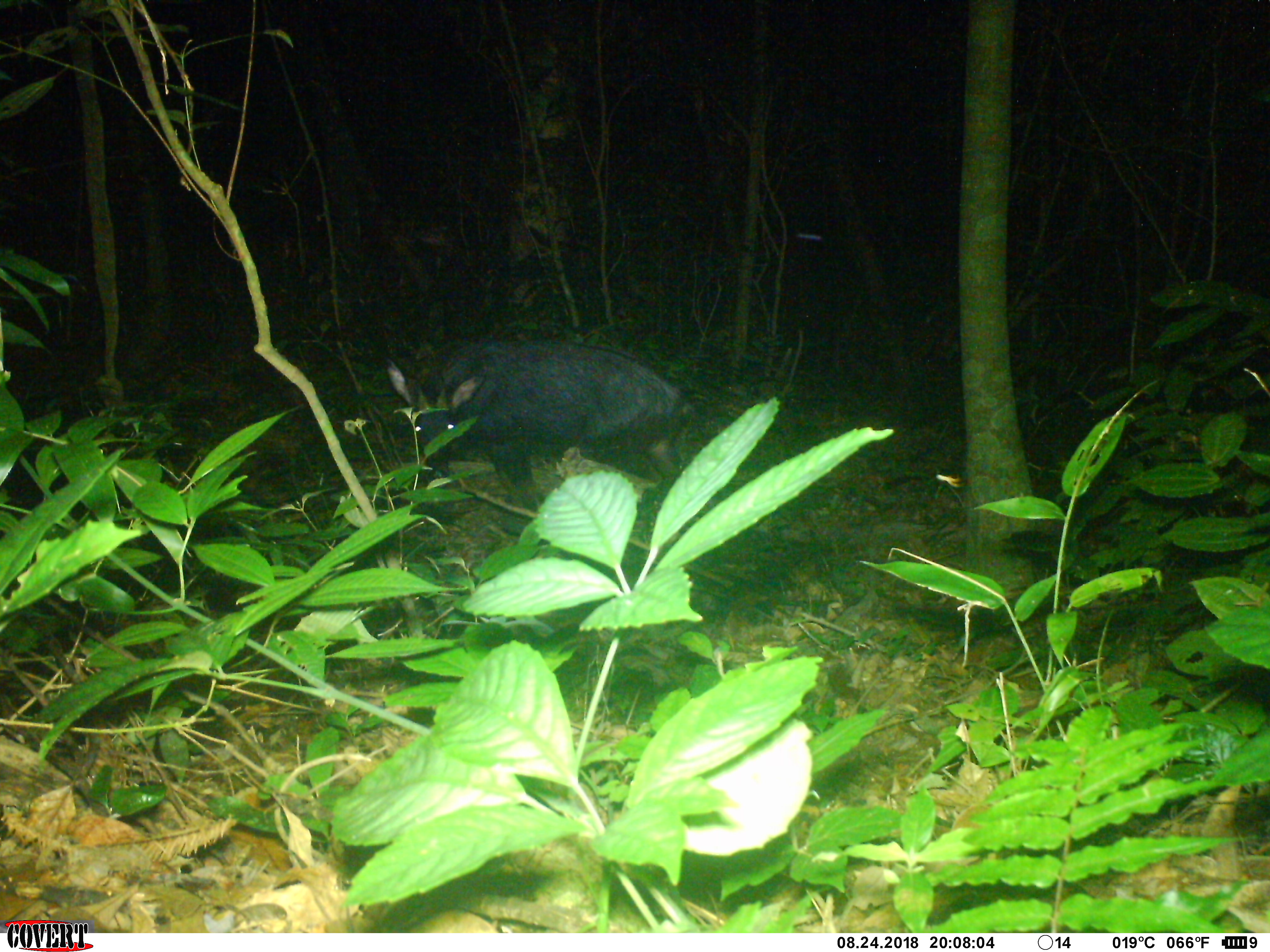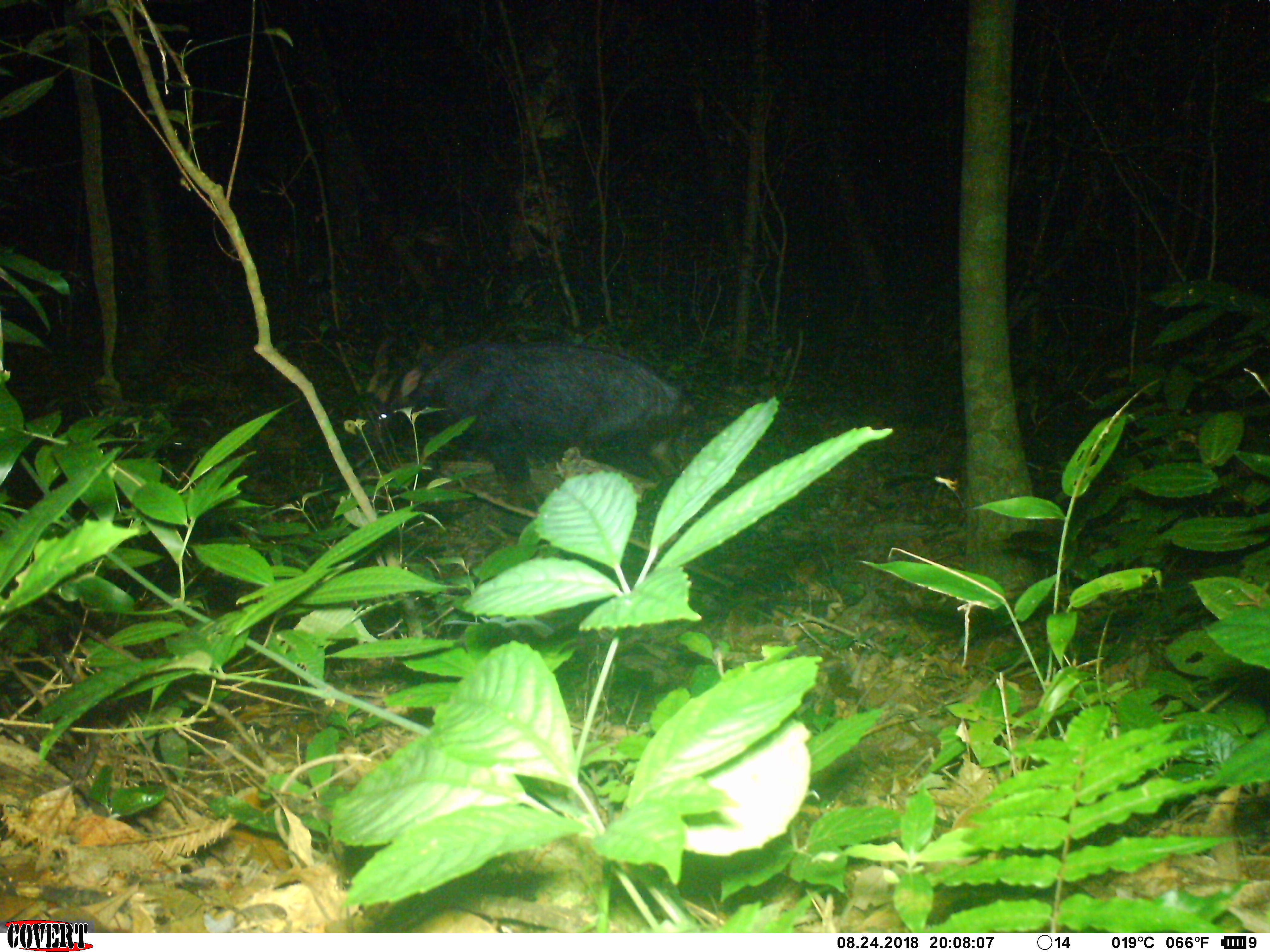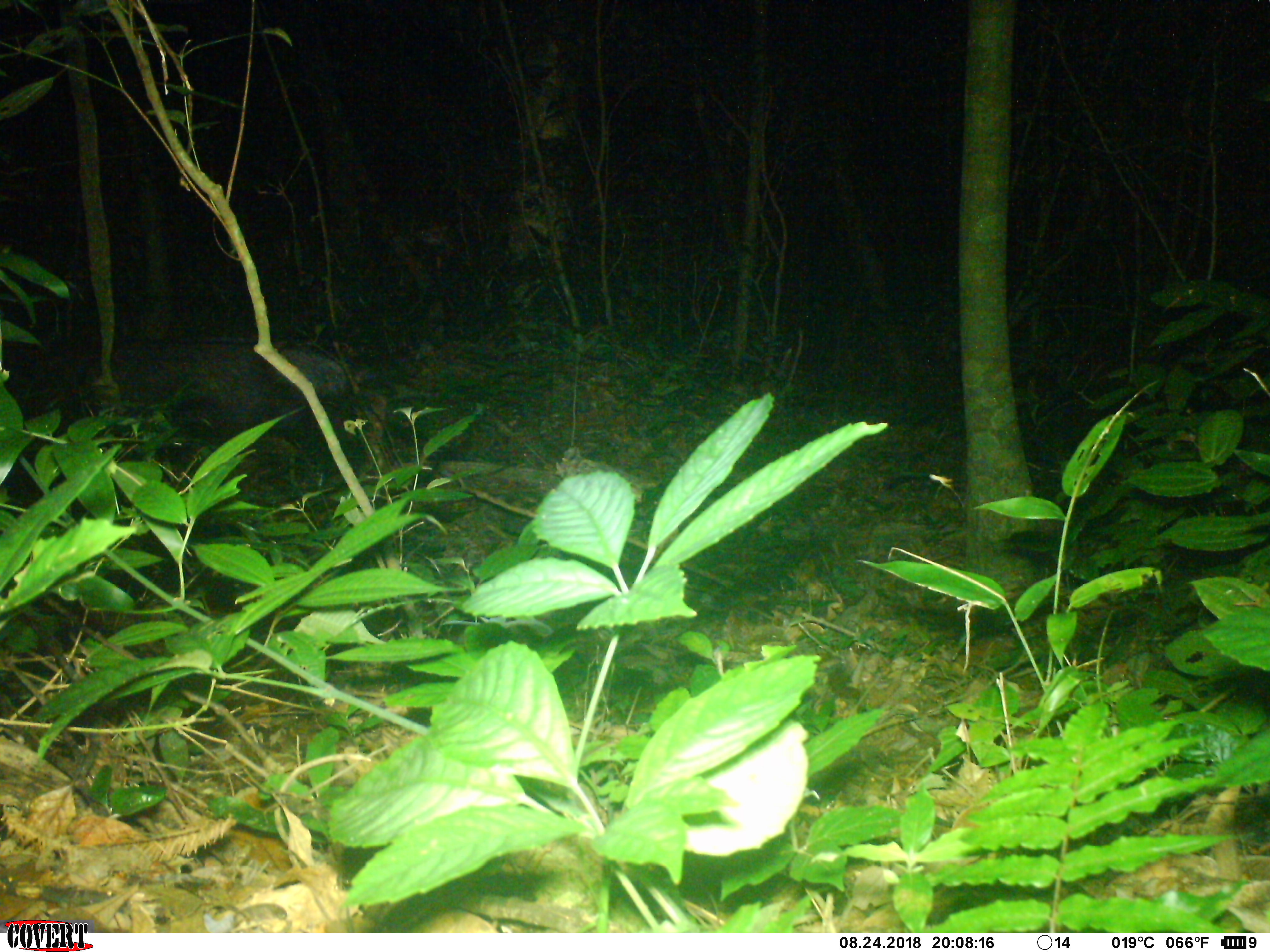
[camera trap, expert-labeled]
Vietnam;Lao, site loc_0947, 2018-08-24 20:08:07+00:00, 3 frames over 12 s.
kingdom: Animalia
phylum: Chordata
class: Mammalia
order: Artiodactyla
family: Bovidae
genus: Capricornis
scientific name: Capricornis sumatraensis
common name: chinese serow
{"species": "chinese serow (Capricornis sumatraensis)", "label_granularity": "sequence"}